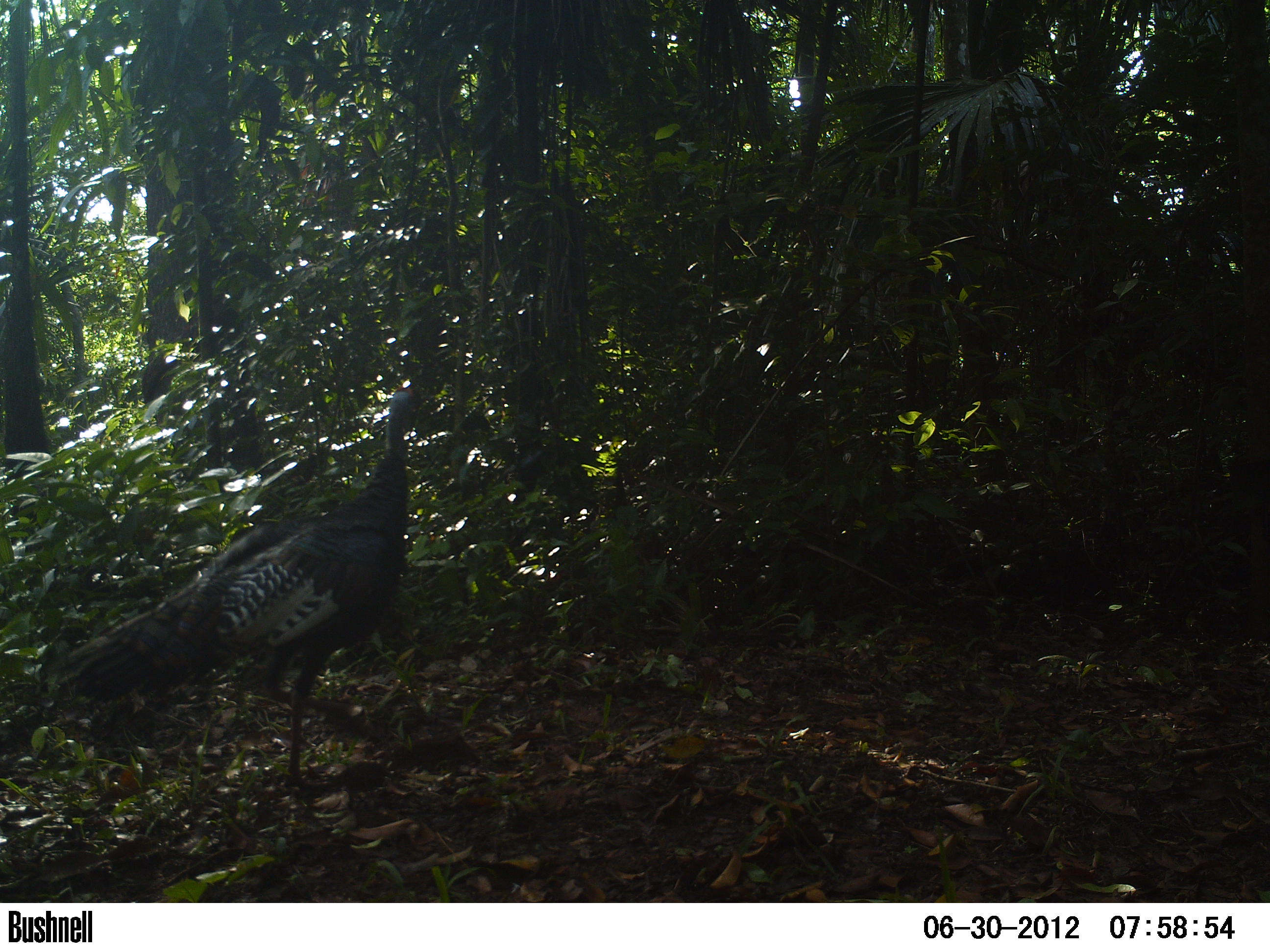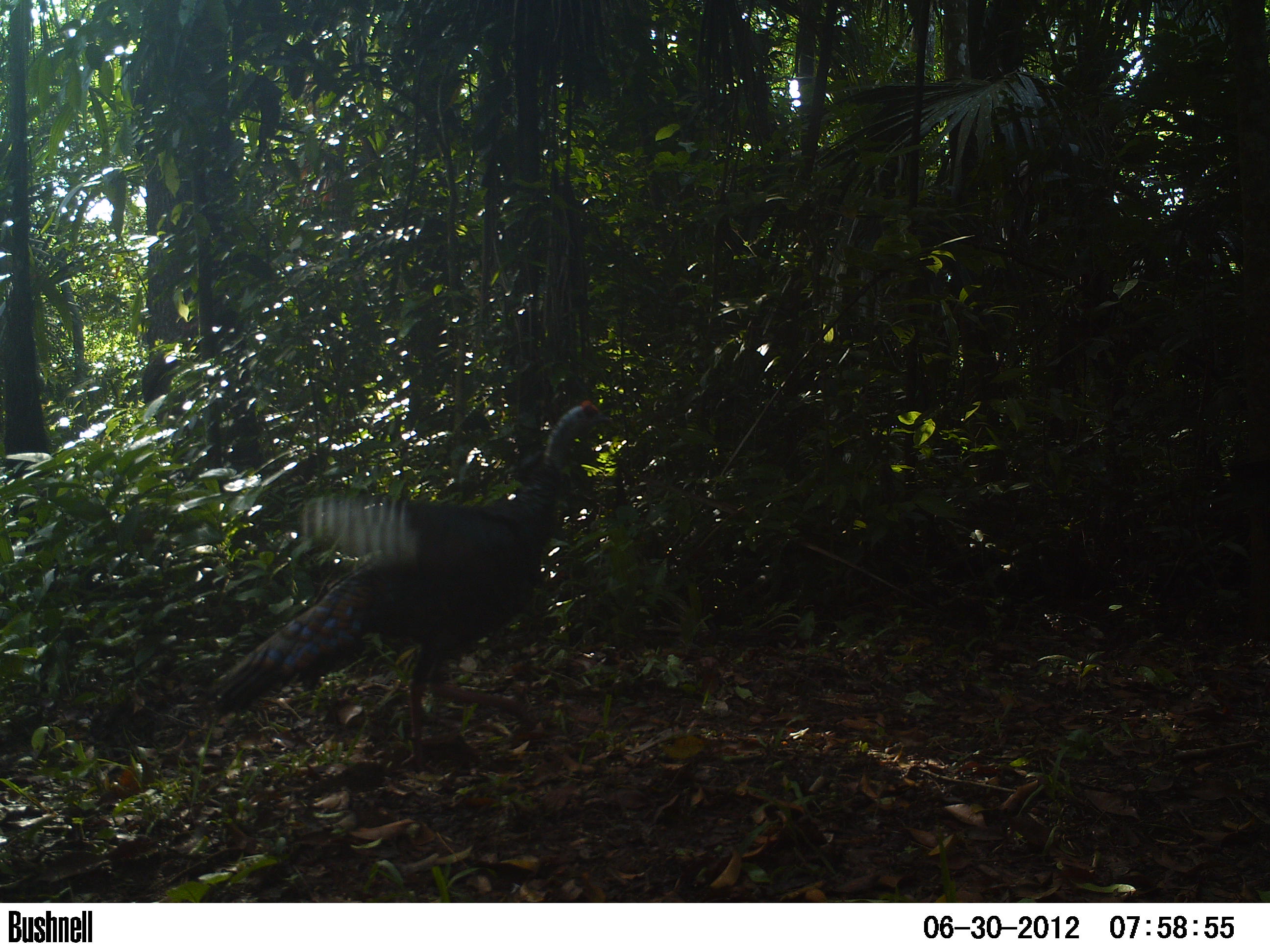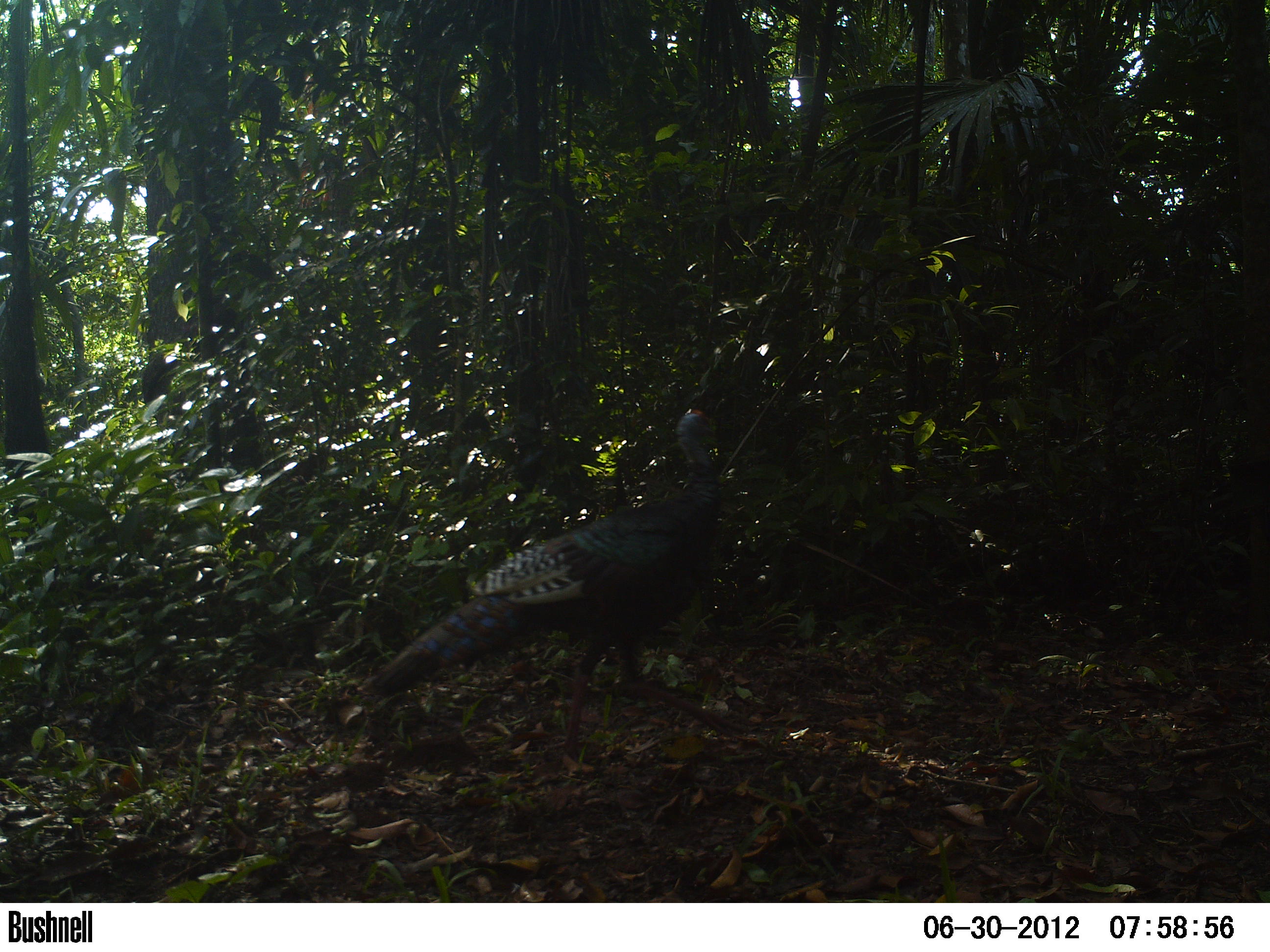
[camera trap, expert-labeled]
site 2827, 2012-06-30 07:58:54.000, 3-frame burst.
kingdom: Animalia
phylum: Chordata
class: Aves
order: Galliformes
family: Phasianidae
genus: Meleagris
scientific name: Meleagris ocellata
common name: ocellated turkey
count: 1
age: adult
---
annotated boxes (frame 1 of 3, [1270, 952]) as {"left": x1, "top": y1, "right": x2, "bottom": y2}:
meleagris ocellata: {"left": 50, "top": 378, "right": 416, "bottom": 791}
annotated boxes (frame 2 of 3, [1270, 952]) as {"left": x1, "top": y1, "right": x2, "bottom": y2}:
meleagris ocellata: {"left": 206, "top": 399, "right": 612, "bottom": 773}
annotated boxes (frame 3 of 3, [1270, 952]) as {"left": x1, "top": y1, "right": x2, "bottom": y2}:
meleagris ocellata: {"left": 362, "top": 405, "right": 738, "bottom": 769}